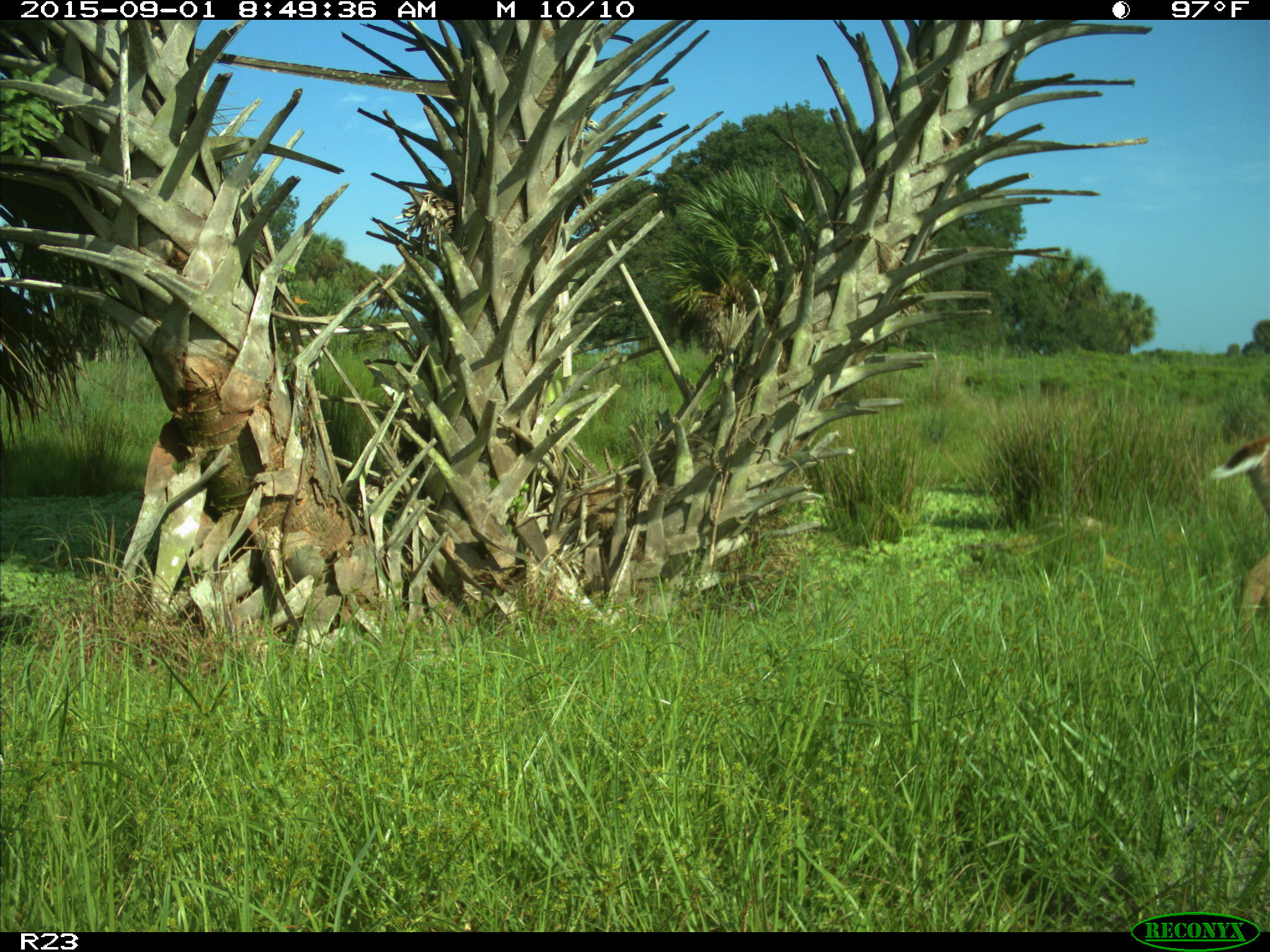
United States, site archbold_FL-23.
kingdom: Animalia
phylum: Chordata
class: Mammalia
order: Artiodactyla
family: Cervidae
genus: Odocoileus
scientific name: Odocoileus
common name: deer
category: unidentified deer